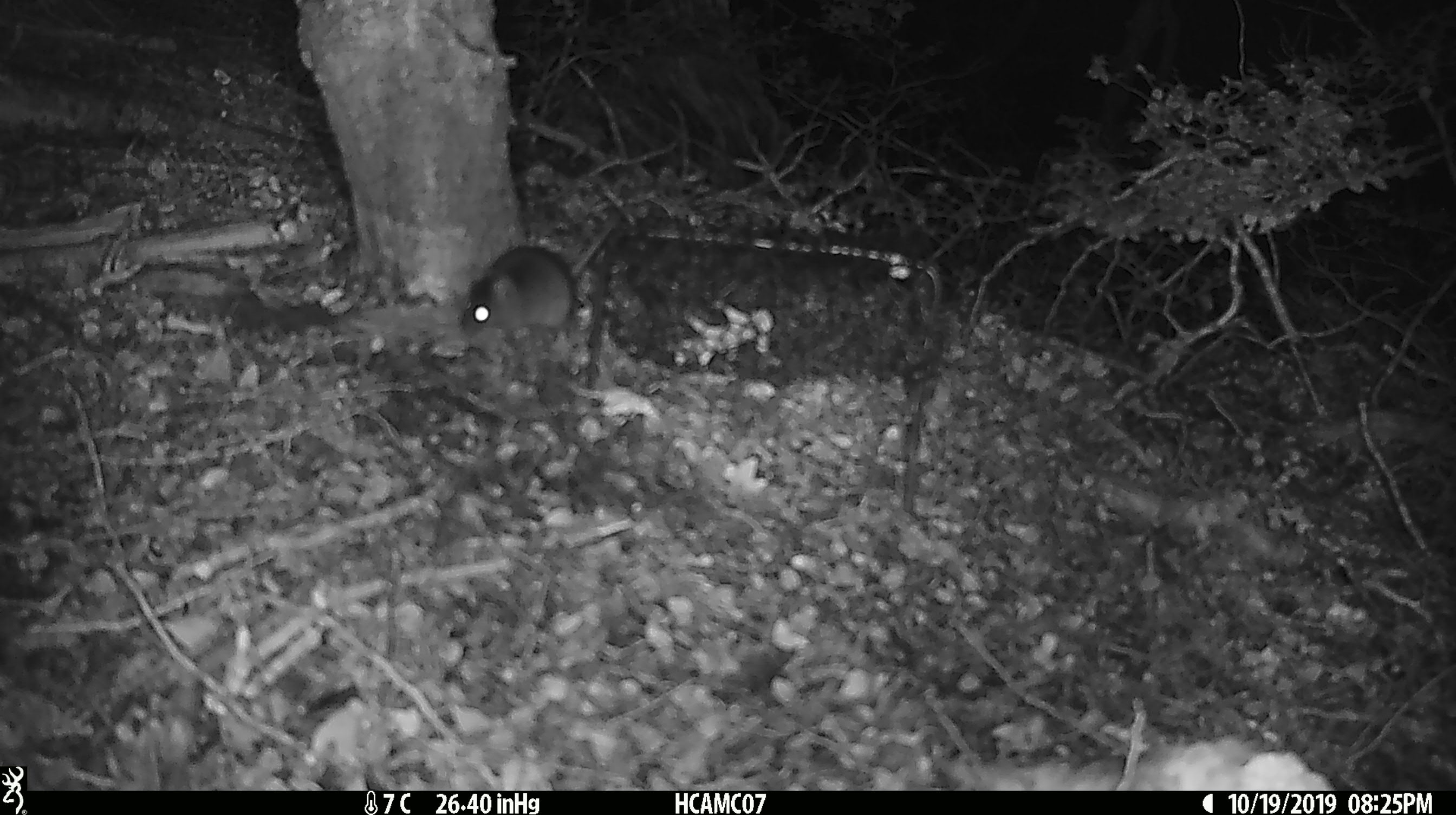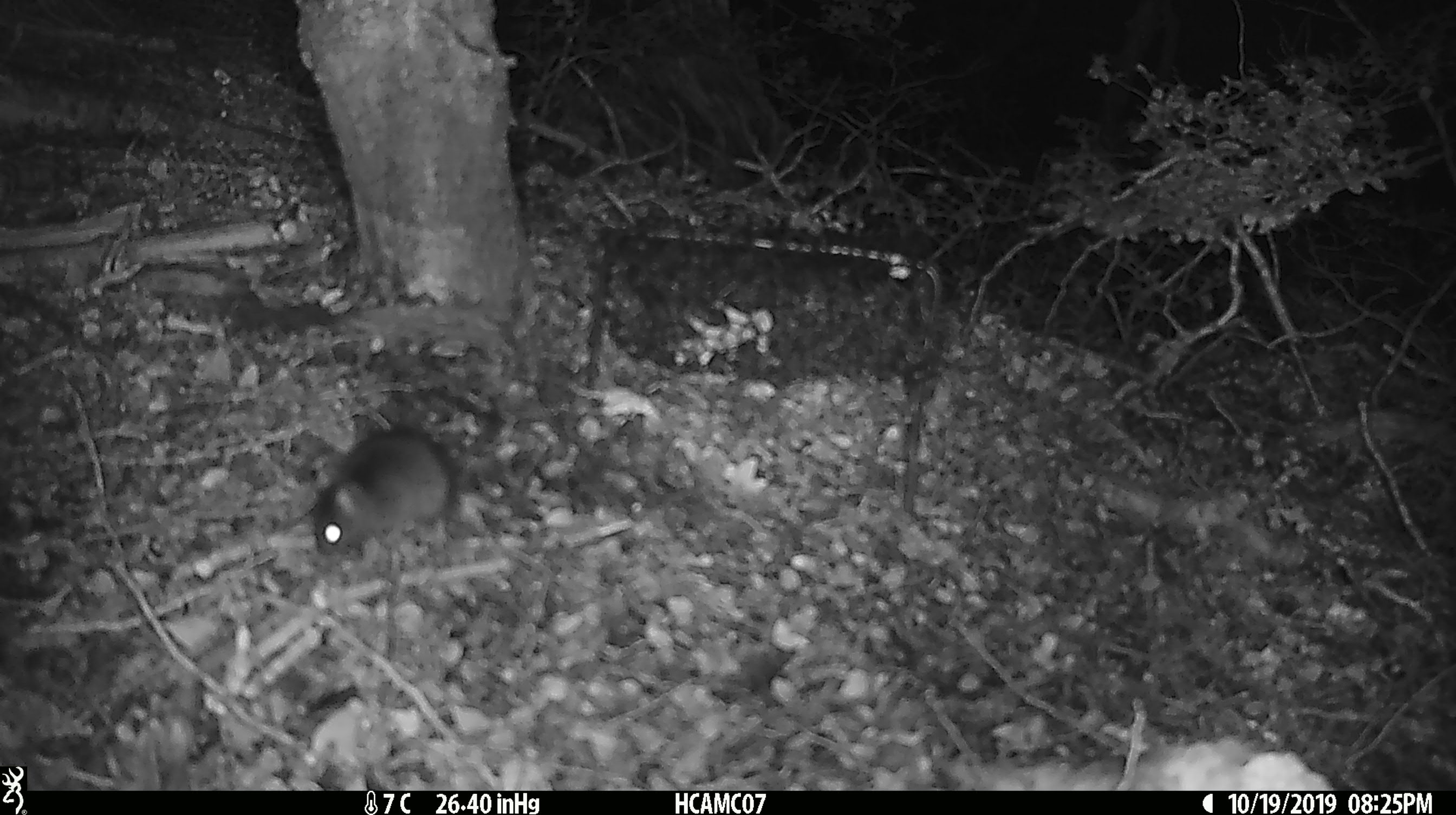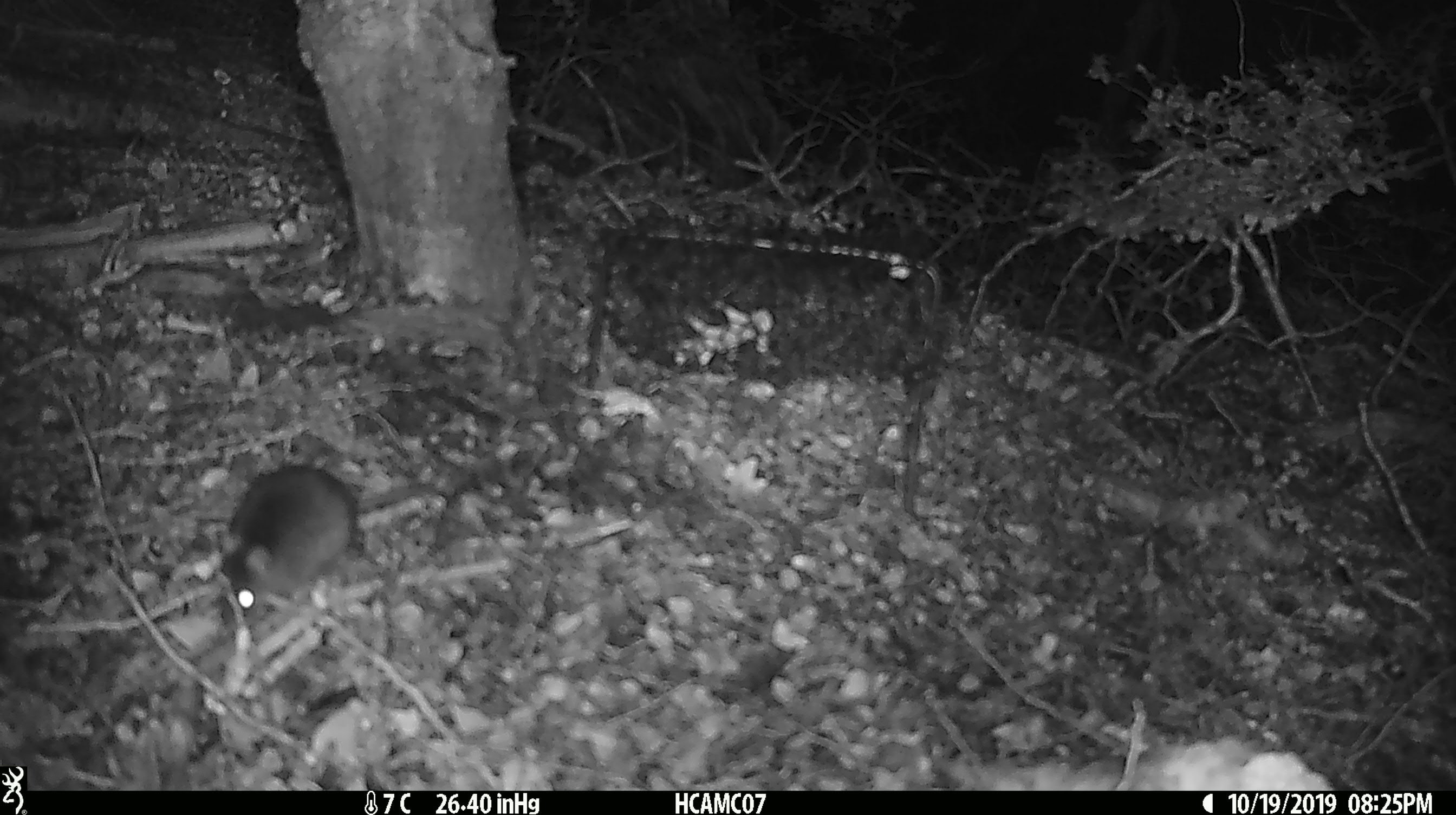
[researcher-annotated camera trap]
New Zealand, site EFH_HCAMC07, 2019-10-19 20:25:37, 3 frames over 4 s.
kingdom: Animalia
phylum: Chordata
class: Mammalia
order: Rodentia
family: Muridae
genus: Mus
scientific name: Mus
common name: mouse